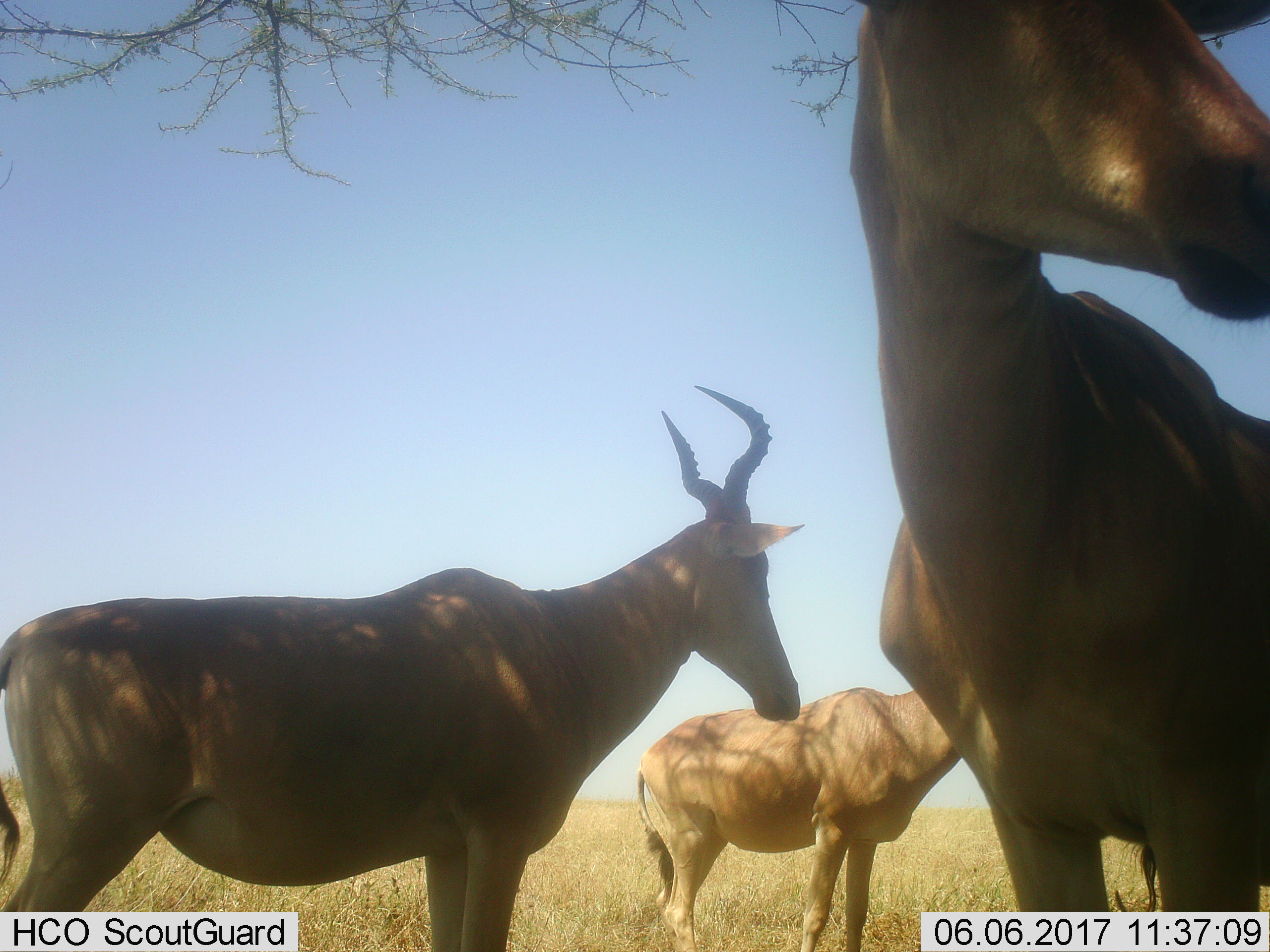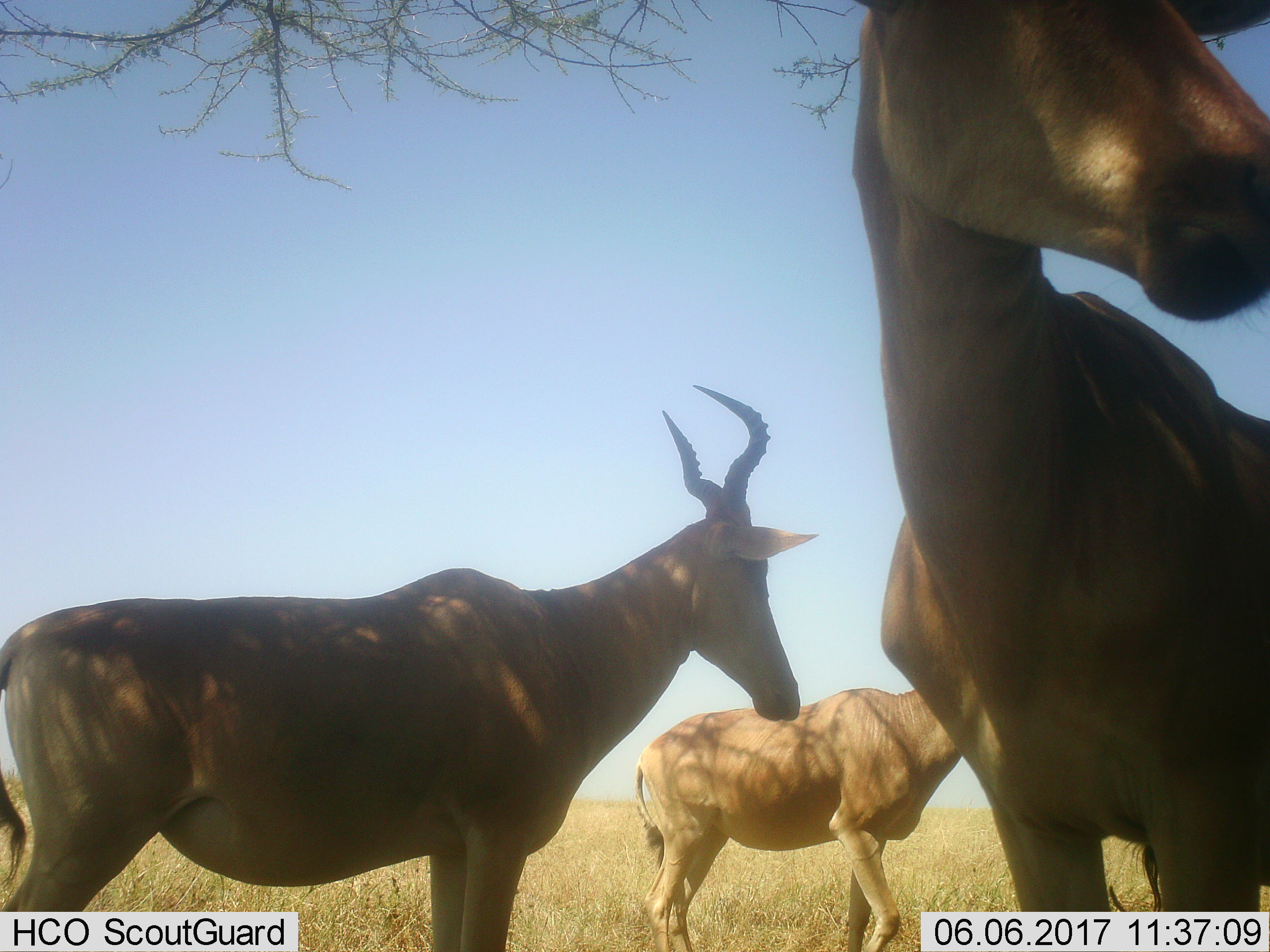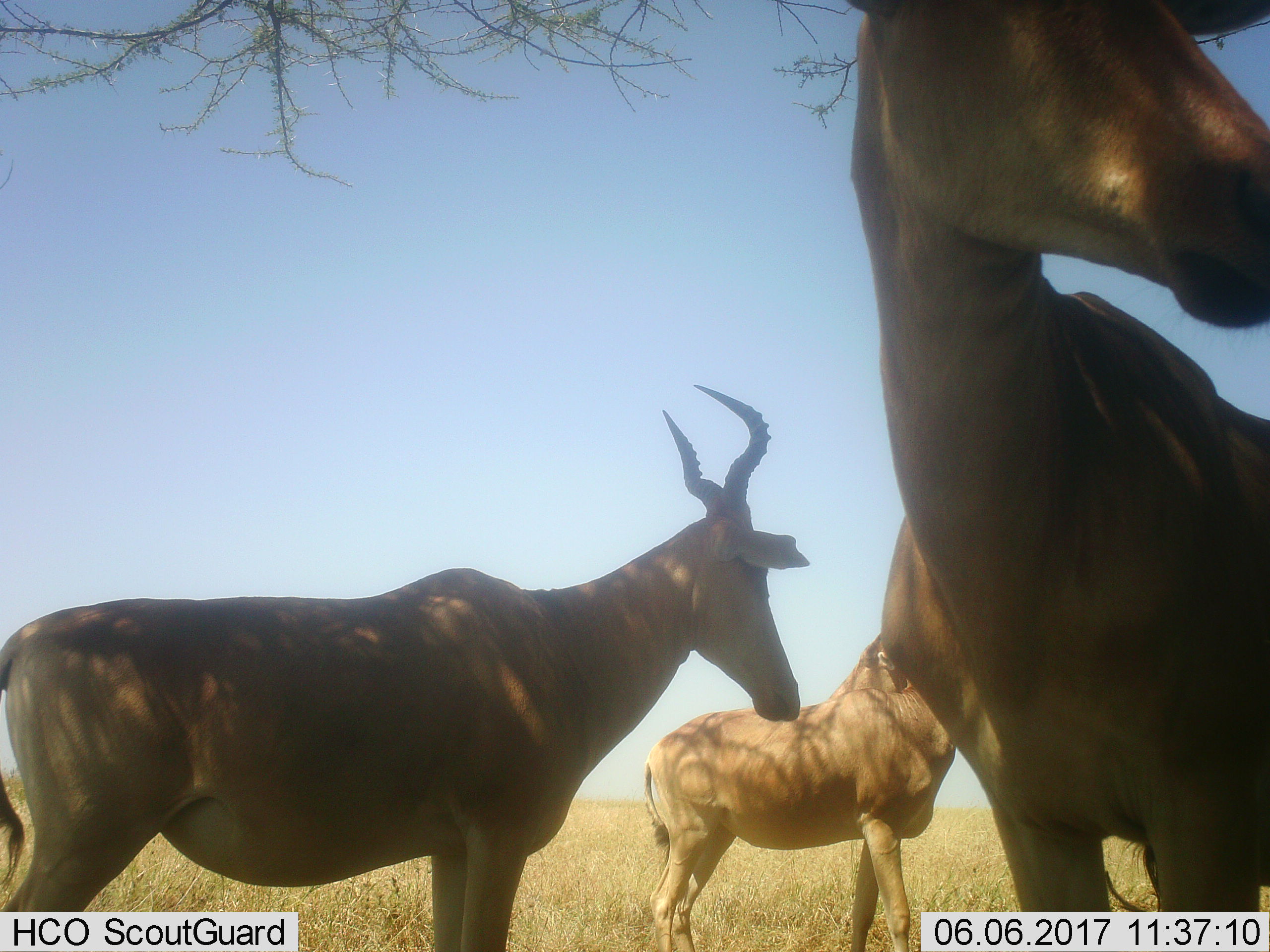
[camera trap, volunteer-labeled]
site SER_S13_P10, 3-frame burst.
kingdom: Animalia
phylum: Chordata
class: Mammalia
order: Artiodactyla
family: Bovidae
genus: Alcelaphus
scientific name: Alcelaphus buselaphus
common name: hartebeest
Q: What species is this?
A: Hartebeest (Alcelaphus buselaphus).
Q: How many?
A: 3.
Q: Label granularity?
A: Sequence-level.